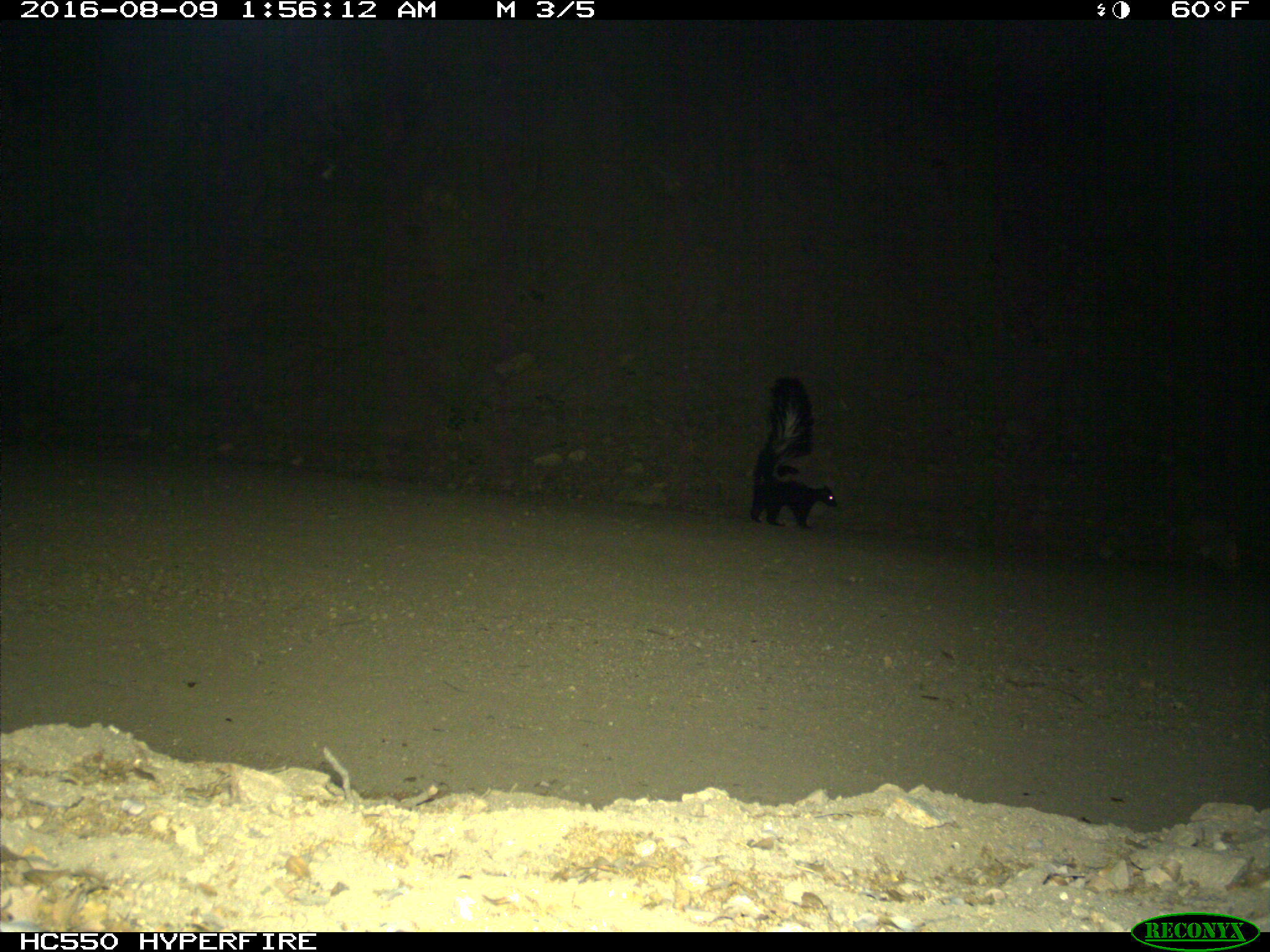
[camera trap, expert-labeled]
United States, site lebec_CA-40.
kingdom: Animalia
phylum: Chordata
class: Mammalia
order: Carnivora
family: Mephitidae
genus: Mephitis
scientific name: Mephitis mephitis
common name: striped skunk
Mephitis mephitis (striped skunk).